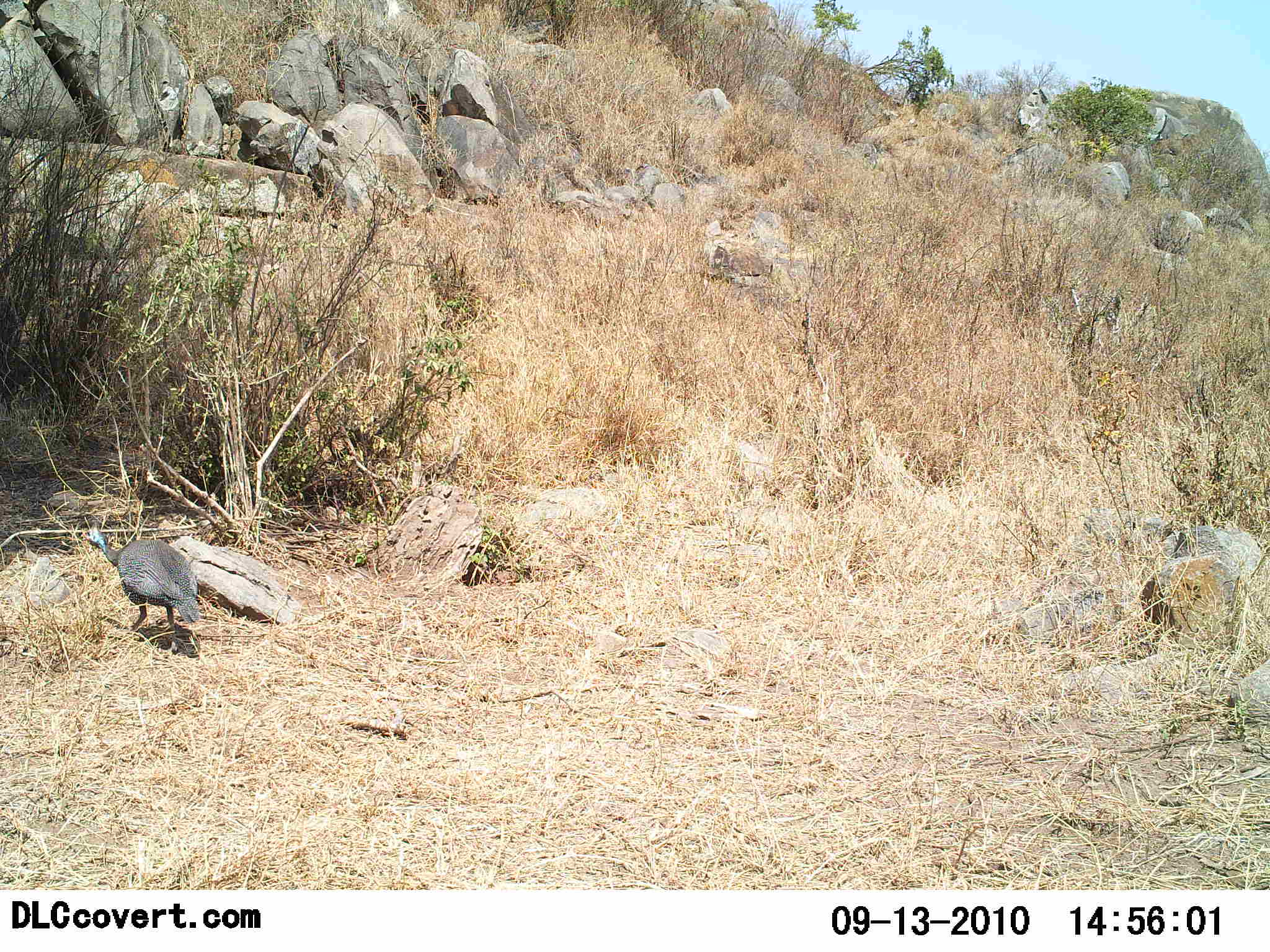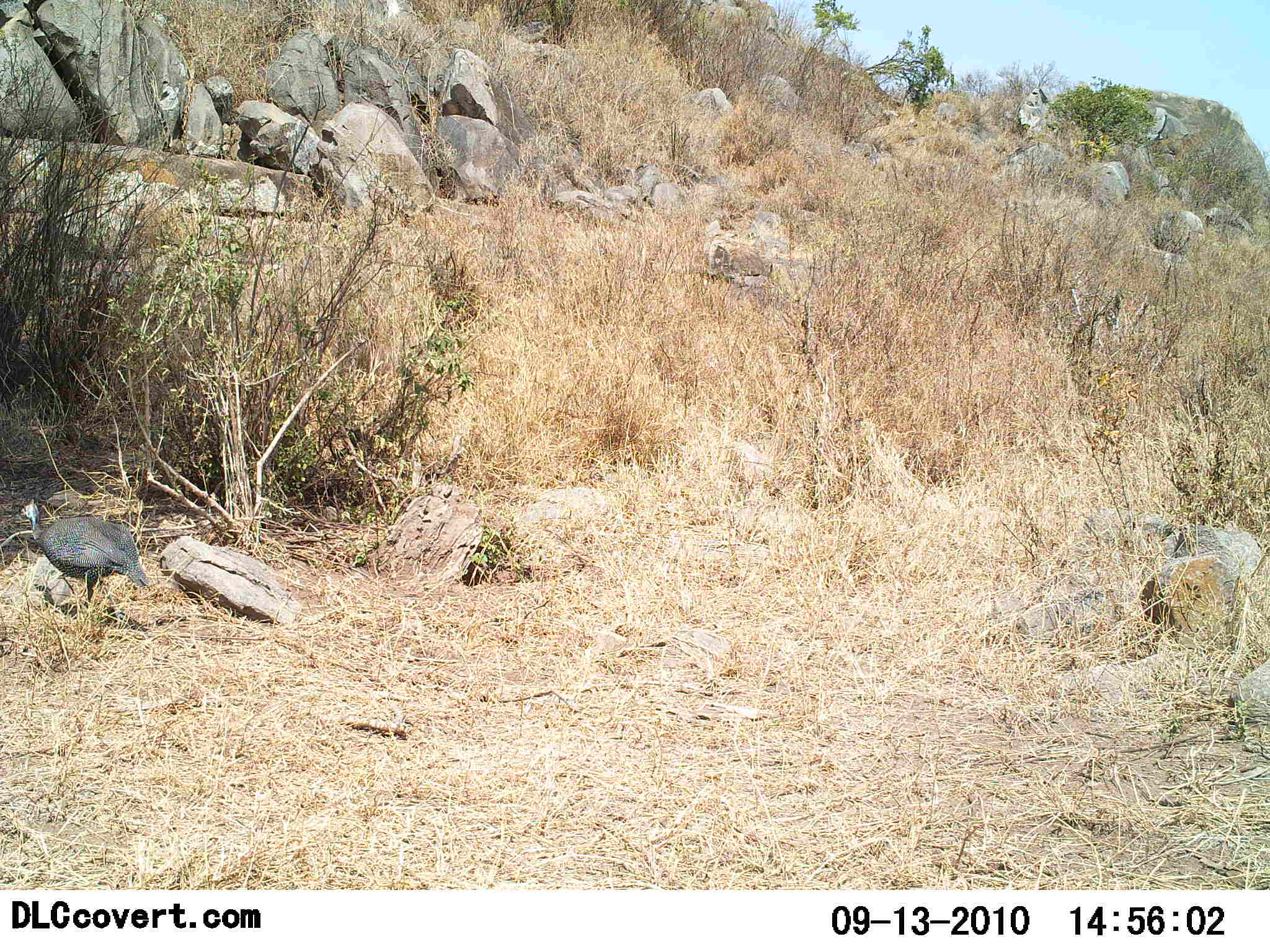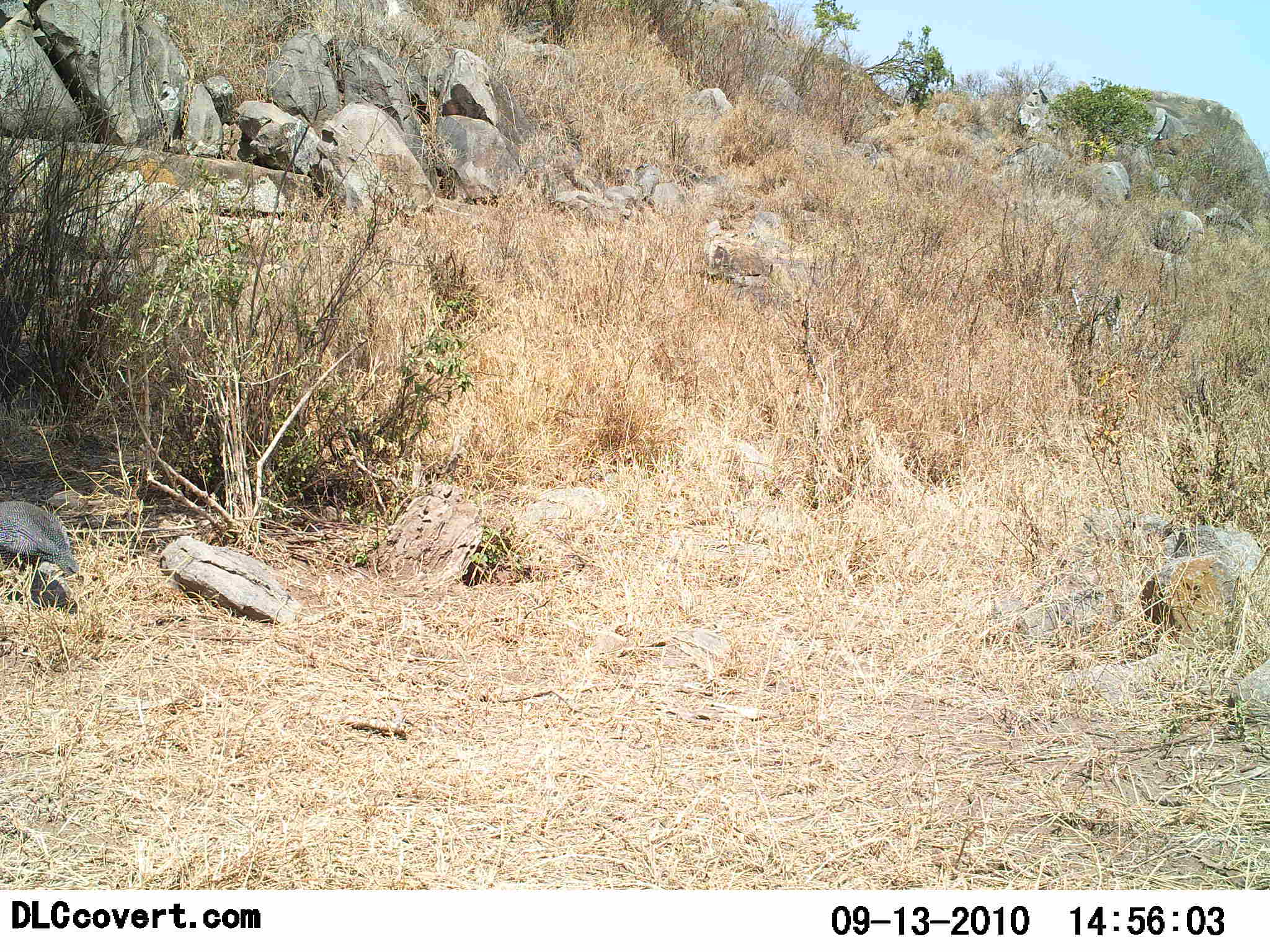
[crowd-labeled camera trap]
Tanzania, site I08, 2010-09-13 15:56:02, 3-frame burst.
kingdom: Animalia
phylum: Chordata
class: Aves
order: Galliformes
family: Numididae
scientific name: Numididae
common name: guinea fowl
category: guineafowl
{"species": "guineafowl (guinea fowl) (Numididae)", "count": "1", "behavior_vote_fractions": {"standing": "14%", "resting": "0%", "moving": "100%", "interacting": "0%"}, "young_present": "0%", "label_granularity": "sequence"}